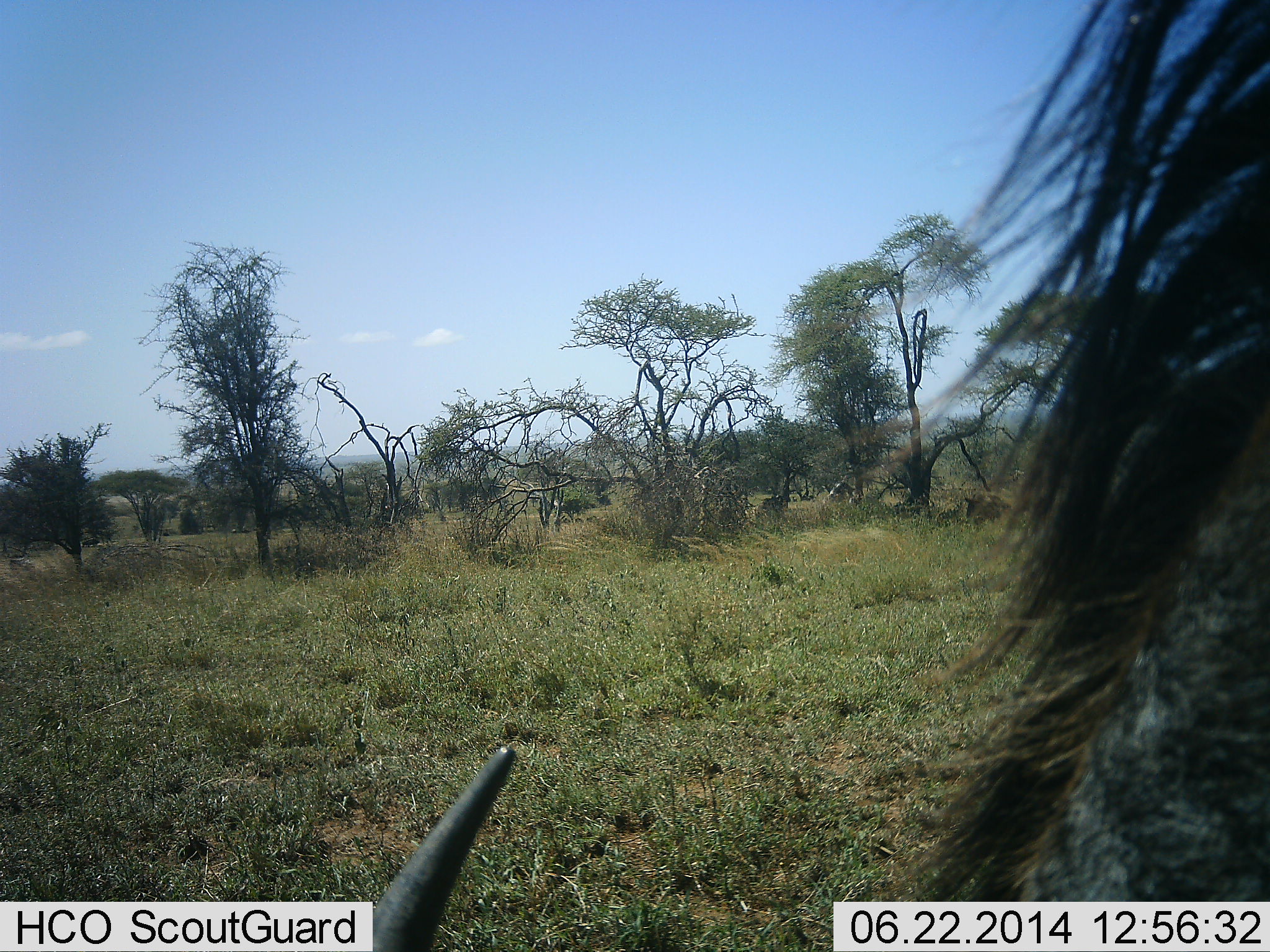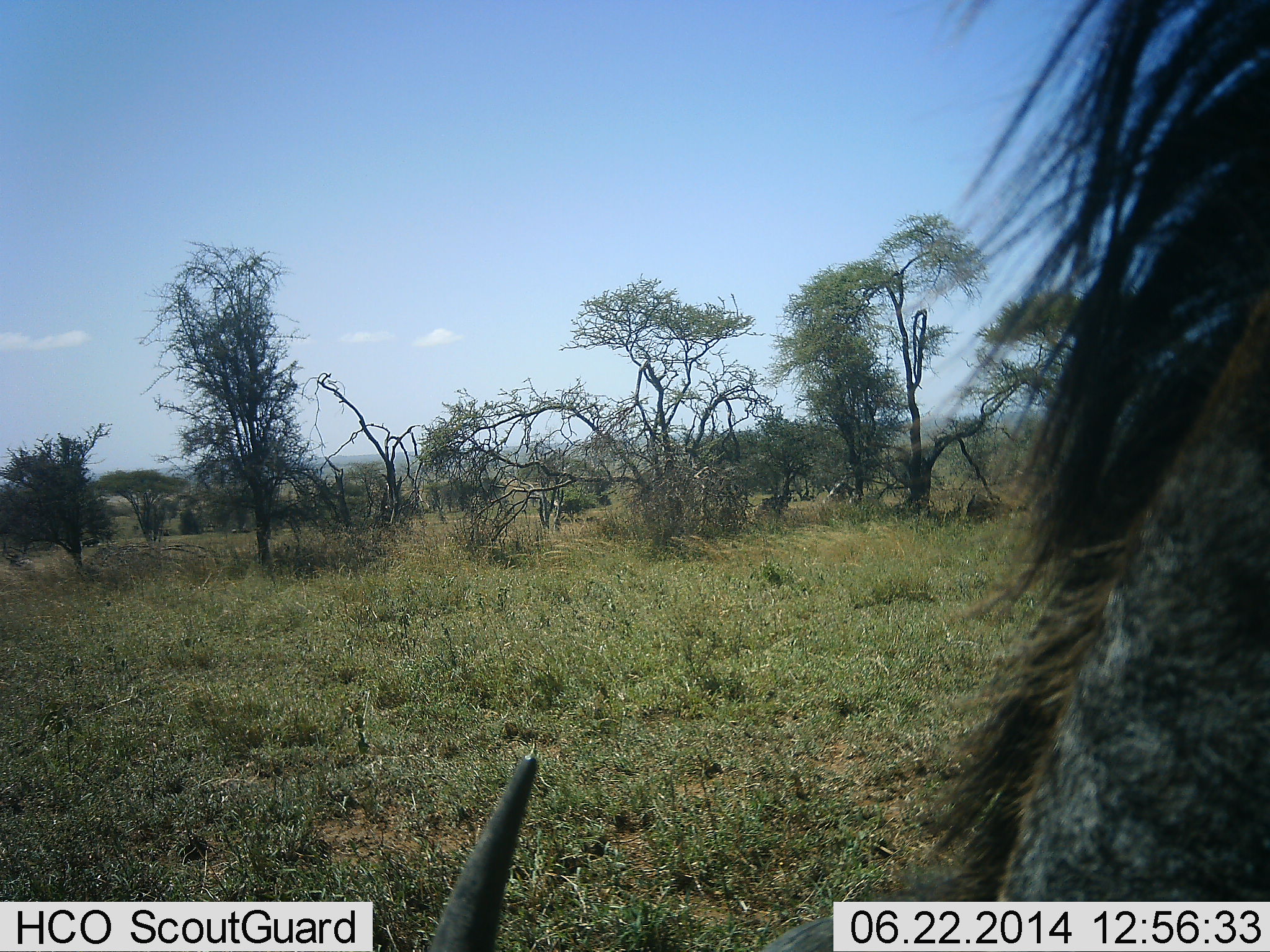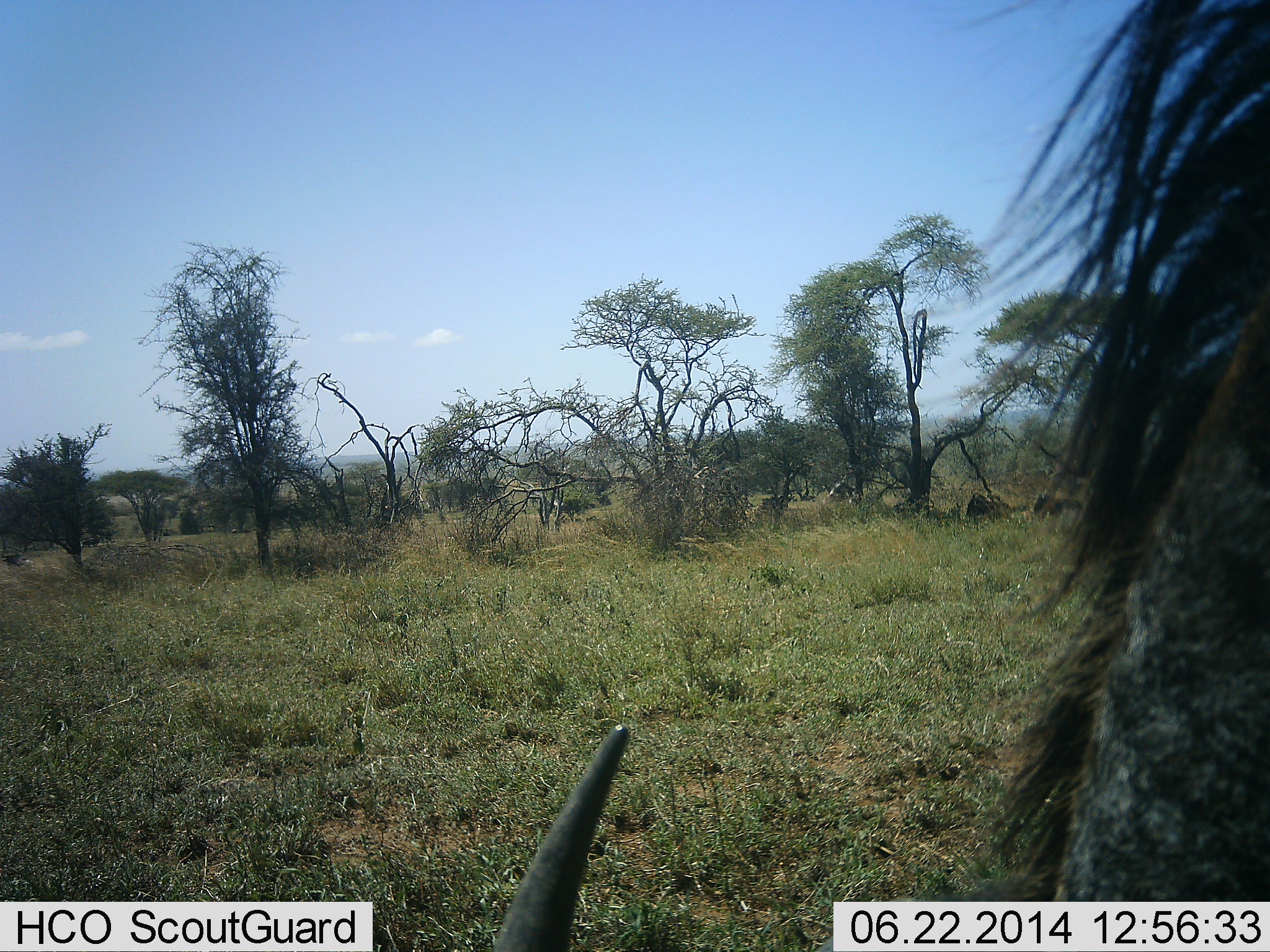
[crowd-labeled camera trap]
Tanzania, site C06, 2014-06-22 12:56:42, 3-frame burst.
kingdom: Animalia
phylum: Chordata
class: Mammalia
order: Artiodactyla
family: Bovidae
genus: Connochaetes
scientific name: Connochaetes taurinus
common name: blue wildebeest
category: wildebeest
Wildebeest (blue wildebeest) (Connochaetes taurinus), count 1. Behavior (volunteer vote fractions): standing 20%, resting 0%, moving 10%, interacting 0%. Young present (vote fraction): 0%. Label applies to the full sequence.